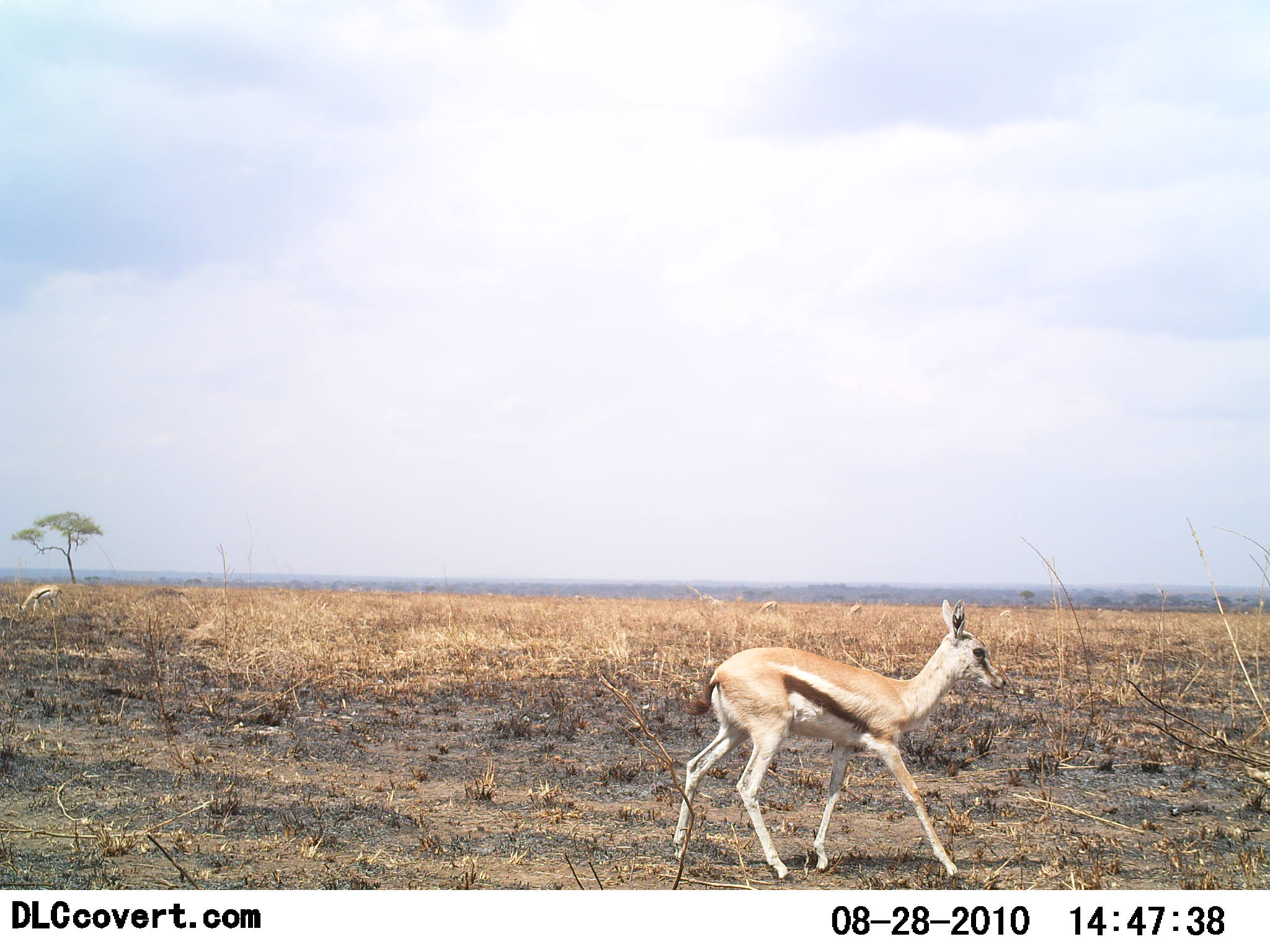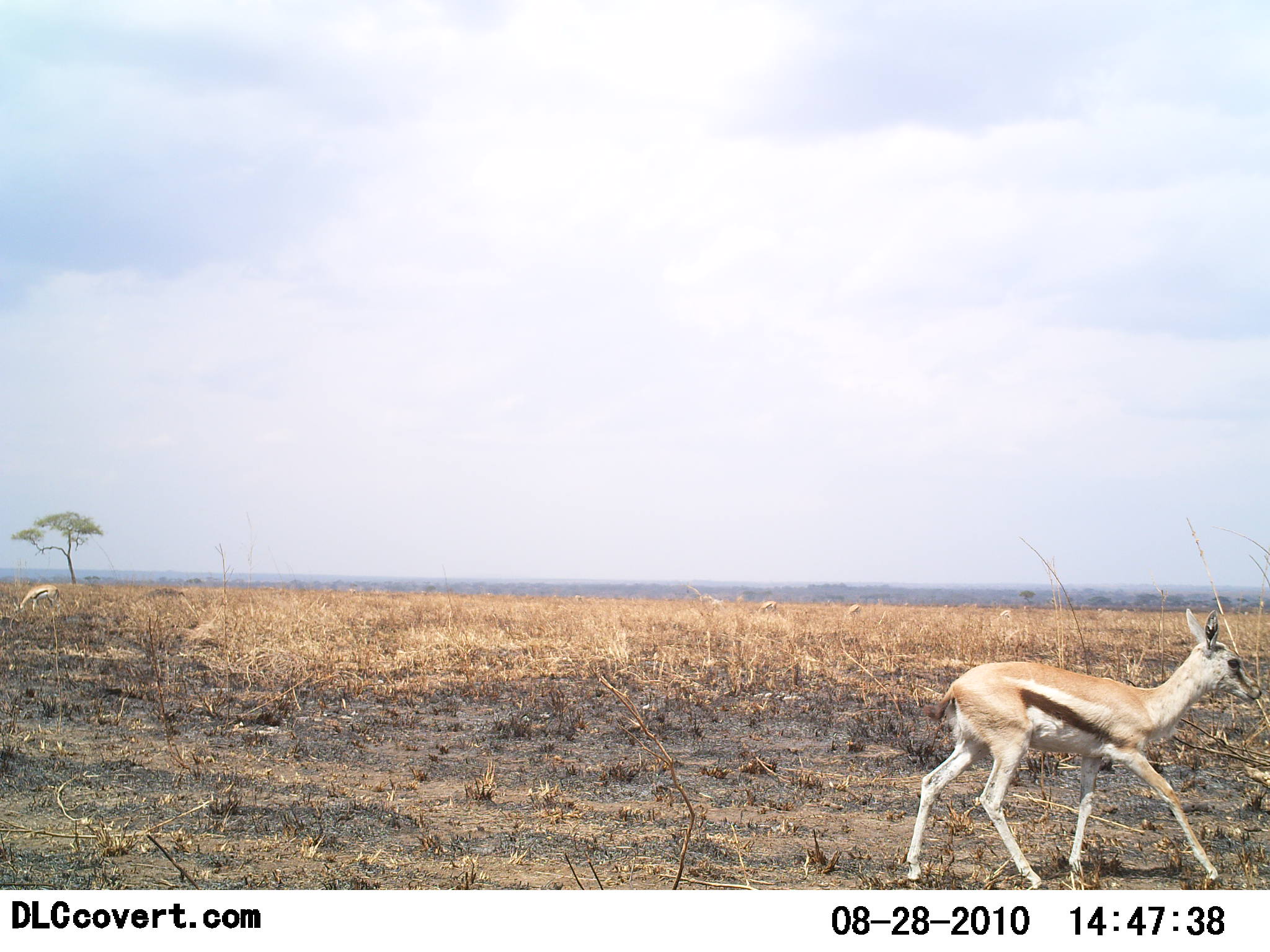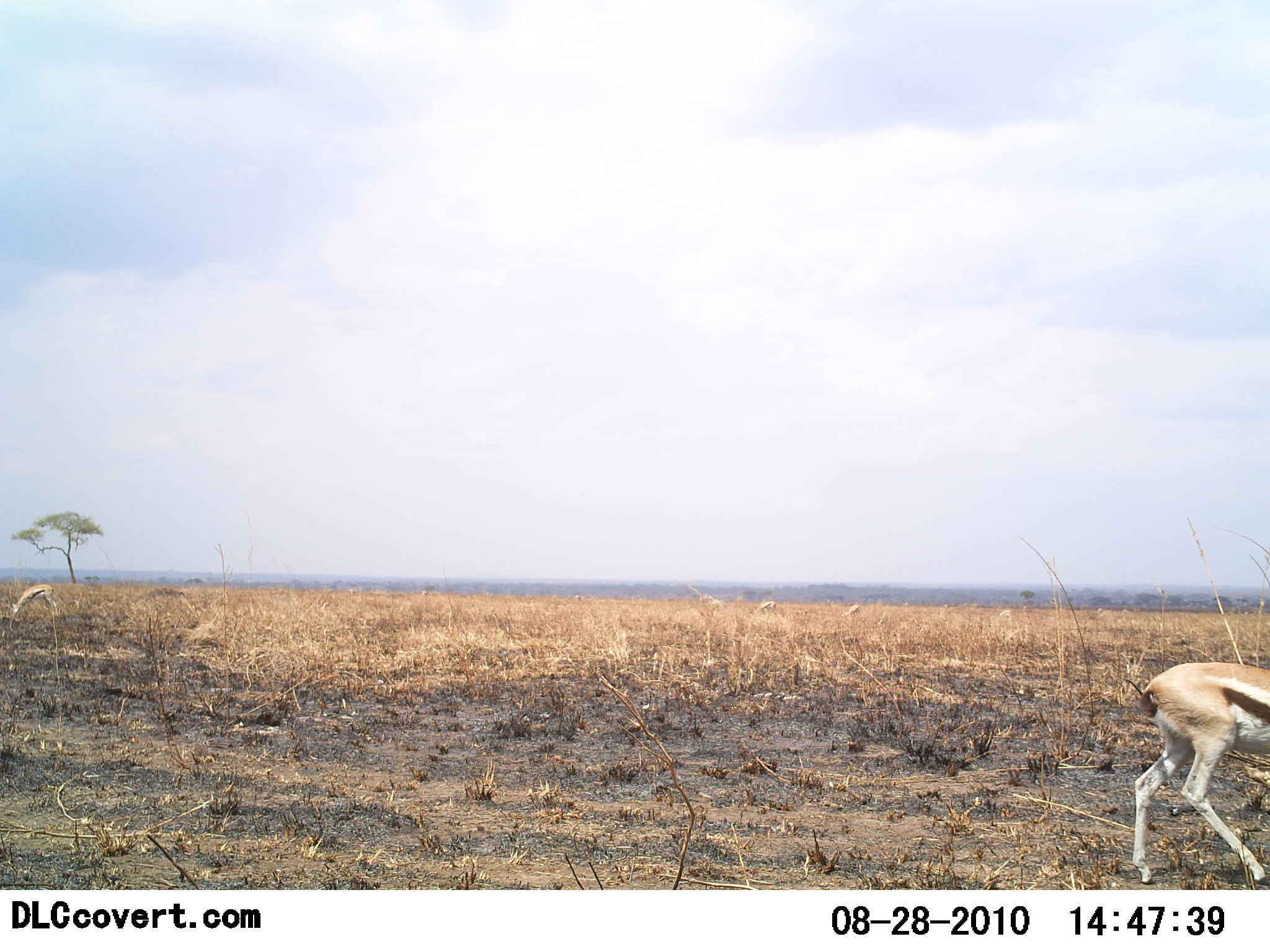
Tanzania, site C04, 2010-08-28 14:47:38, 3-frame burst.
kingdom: Animalia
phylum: Chordata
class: Mammalia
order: Artiodactyla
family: Bovidae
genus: Eudorcas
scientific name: Eudorcas thomsonii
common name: thomson's gazelle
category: gazellethomsons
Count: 2.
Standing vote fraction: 29%.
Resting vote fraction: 0%.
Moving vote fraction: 86%.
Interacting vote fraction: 0%.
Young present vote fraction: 0%.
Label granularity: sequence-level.